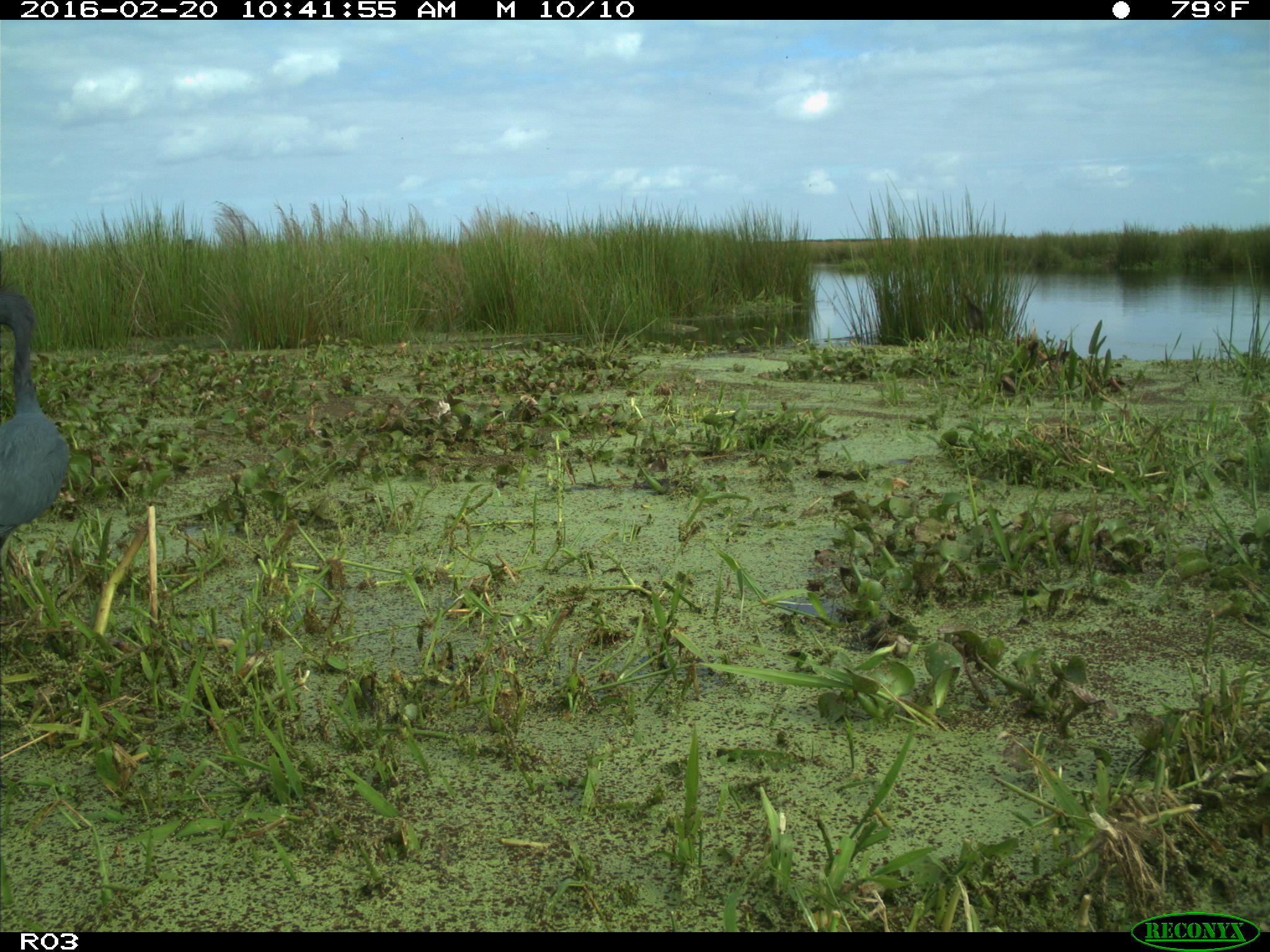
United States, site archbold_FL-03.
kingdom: Animalia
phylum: Chordata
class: Aves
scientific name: Aves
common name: birds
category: unidentified bird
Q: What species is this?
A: Unidentified bird (birds) (Aves).